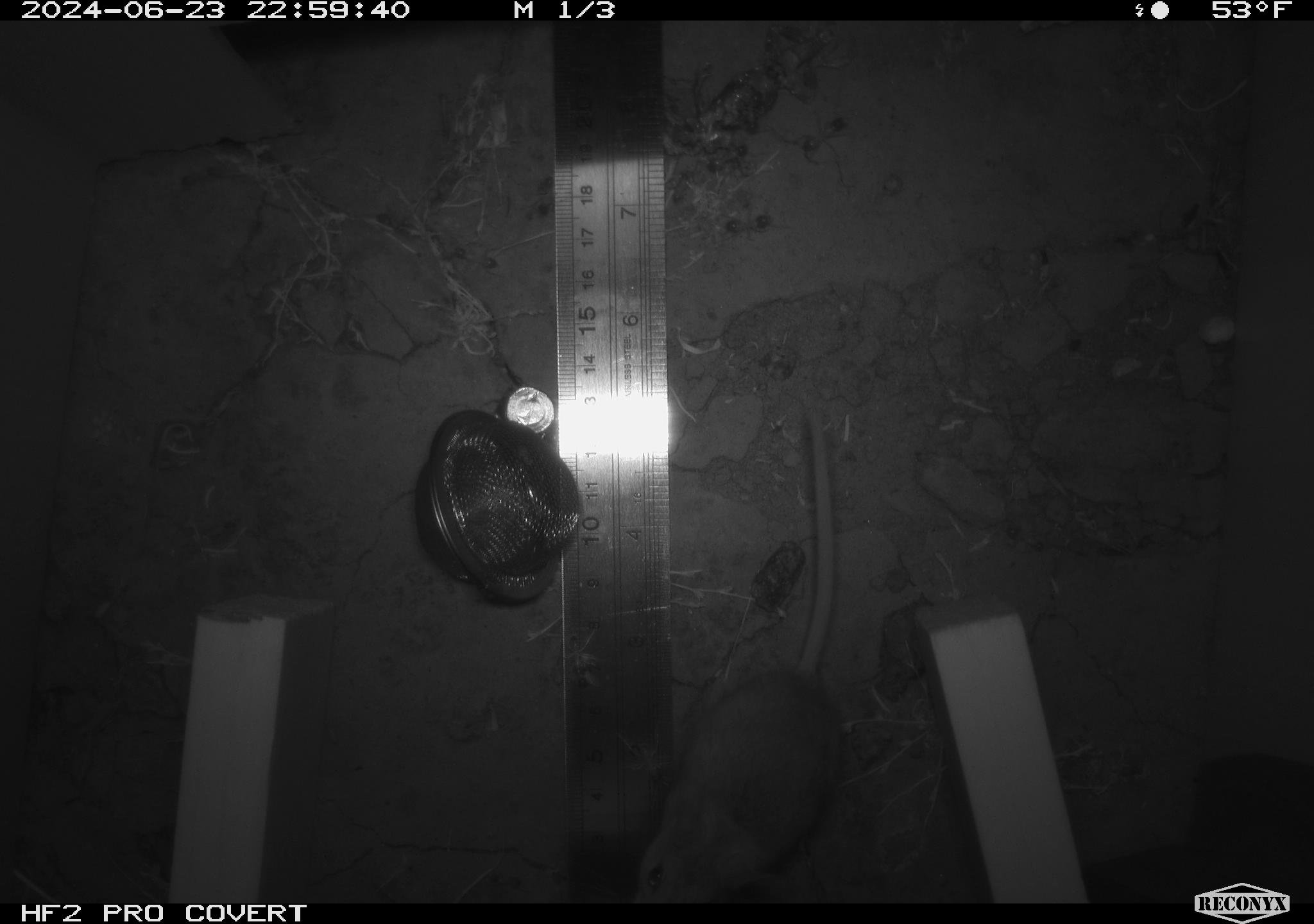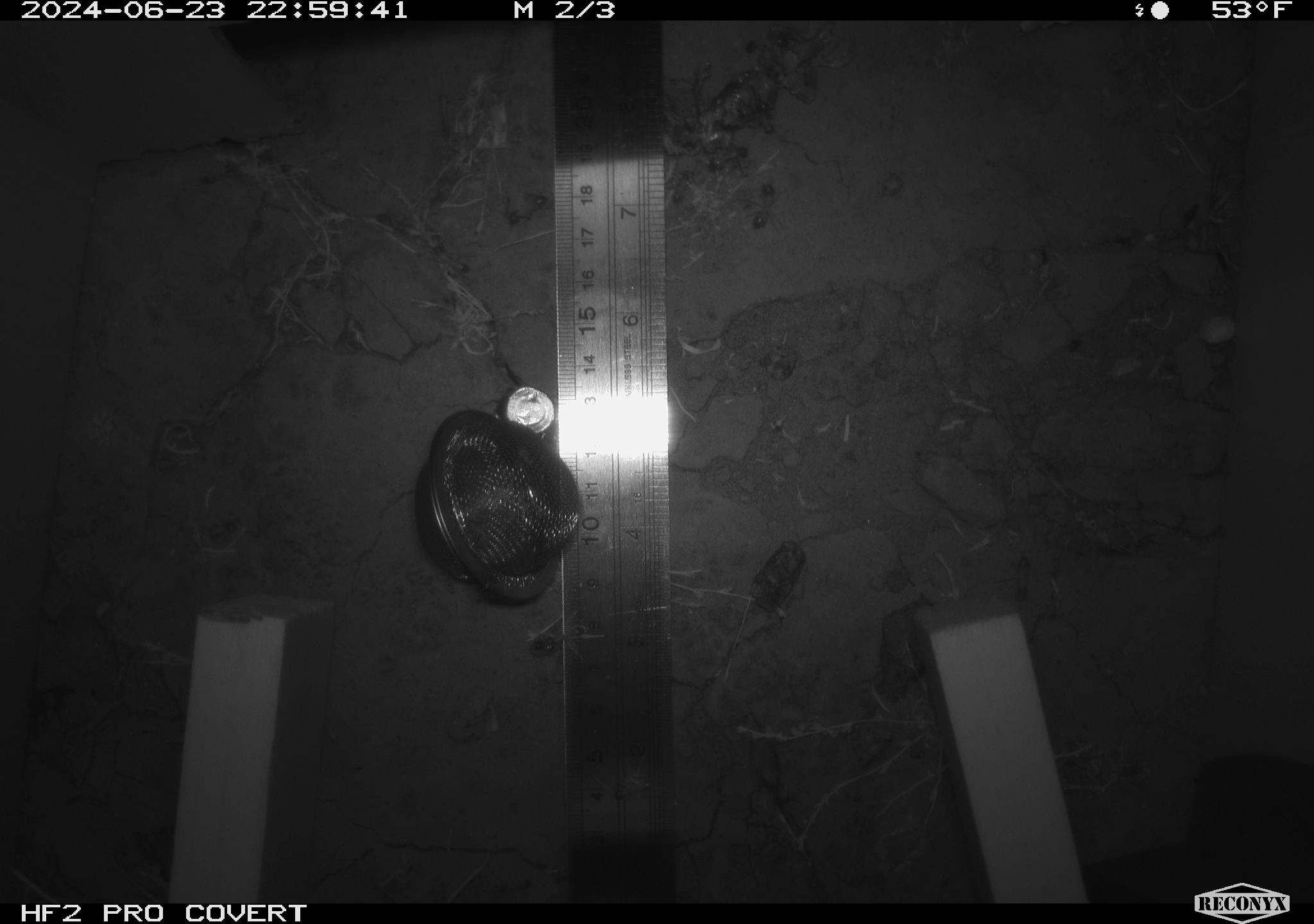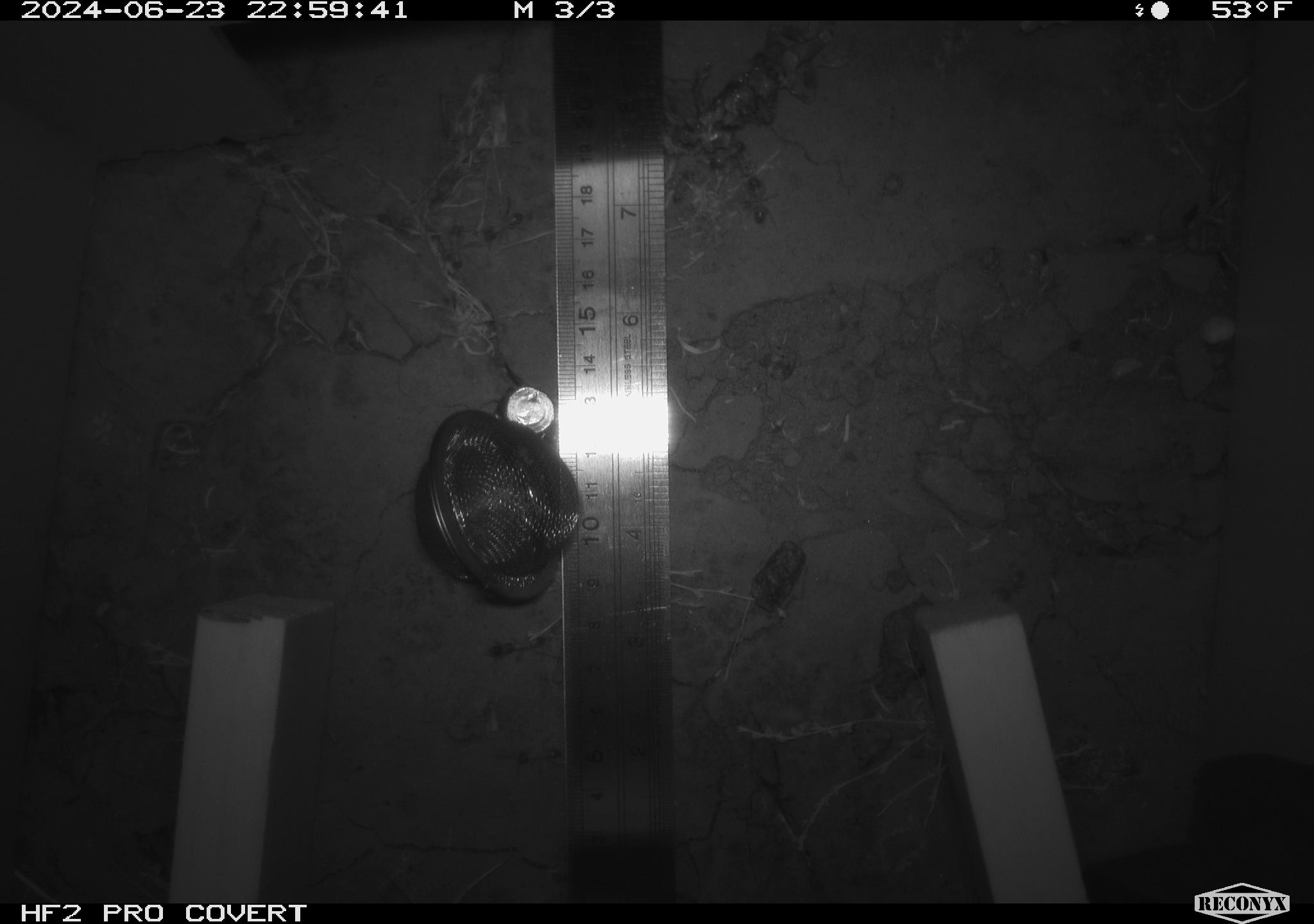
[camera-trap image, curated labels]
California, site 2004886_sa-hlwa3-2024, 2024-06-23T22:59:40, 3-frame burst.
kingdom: Animalia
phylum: Chordata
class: Mammalia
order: Rodentia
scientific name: Rodentia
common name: mouse species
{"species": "mouse species (Rodentia)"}